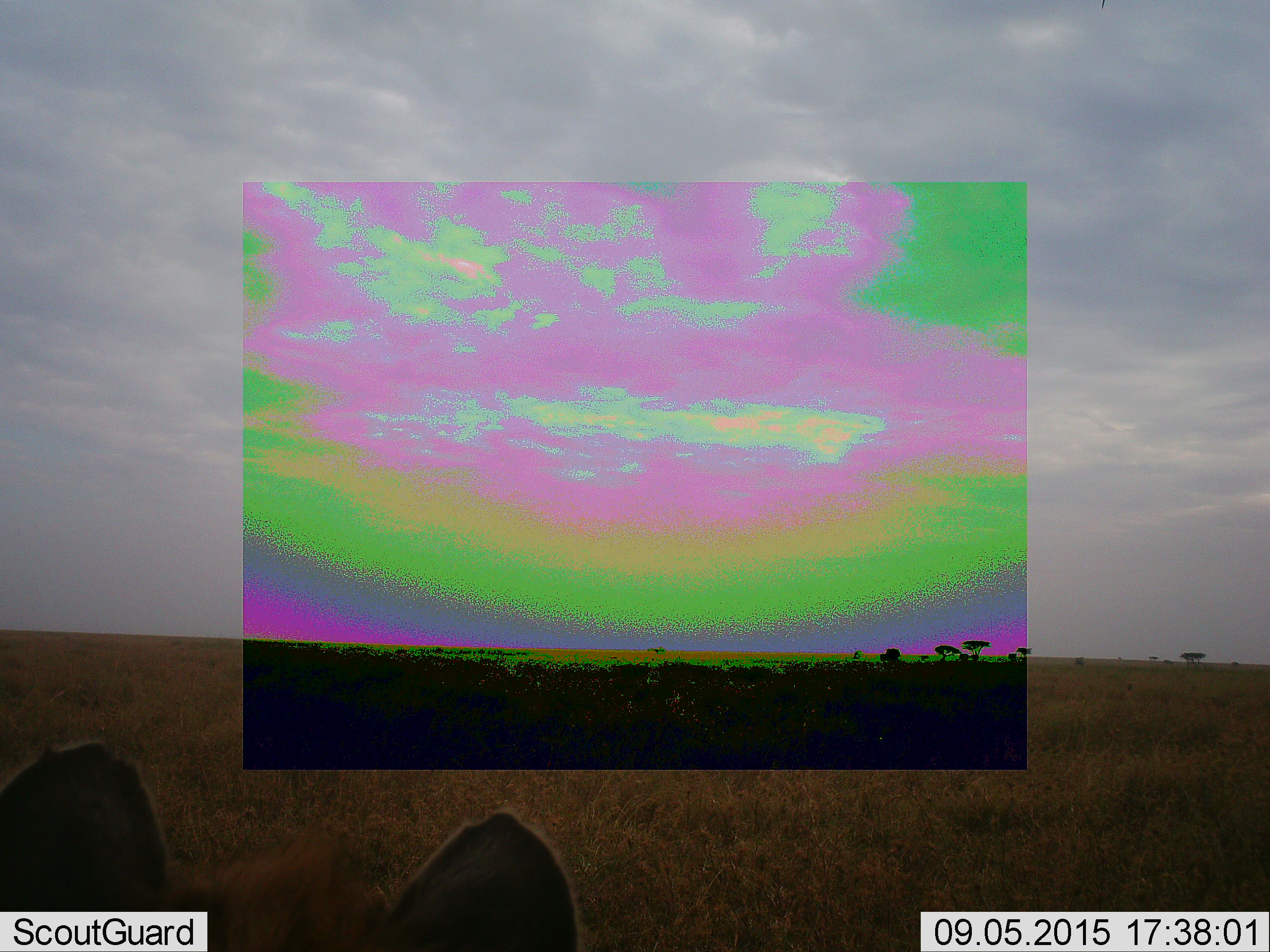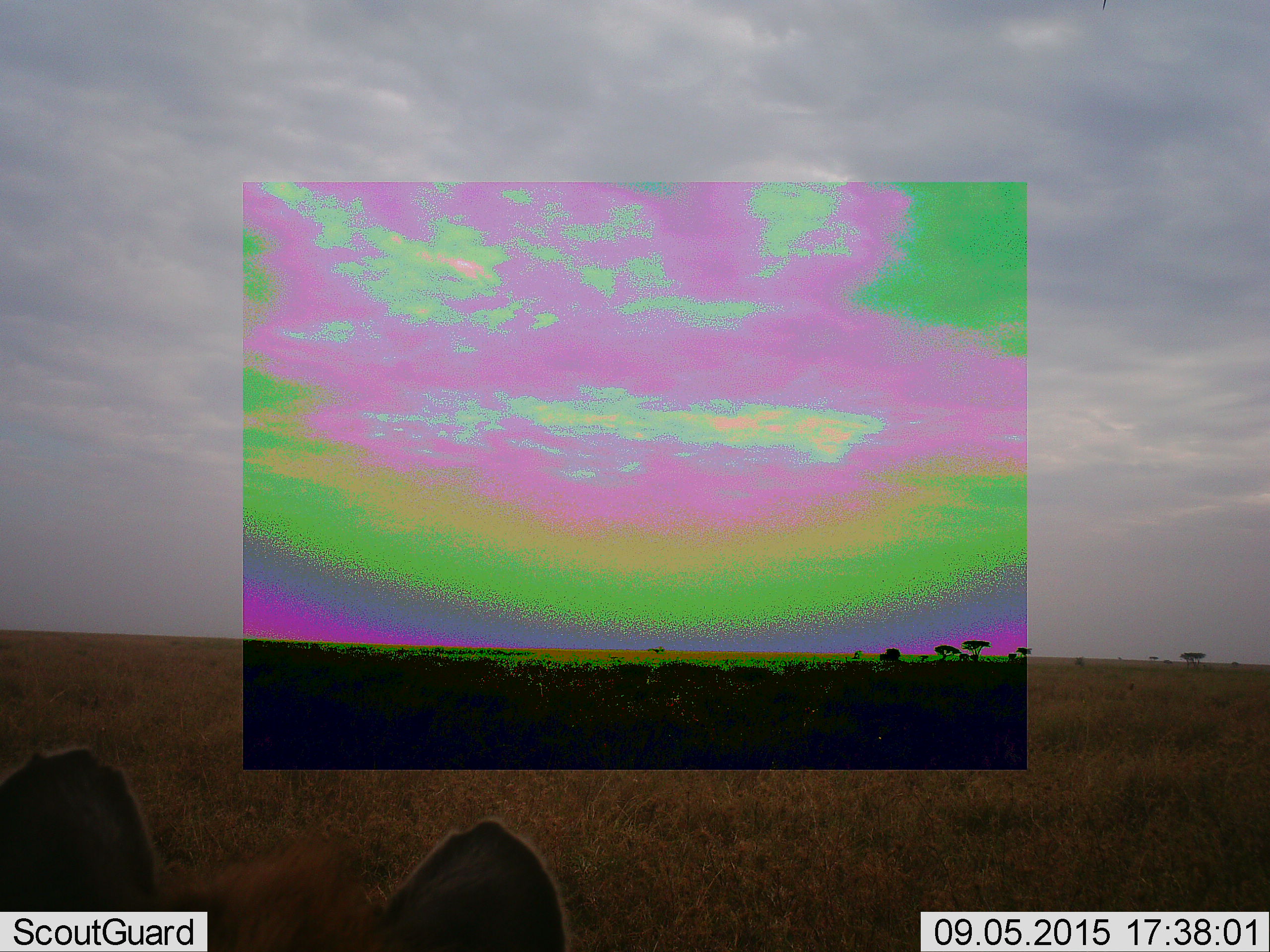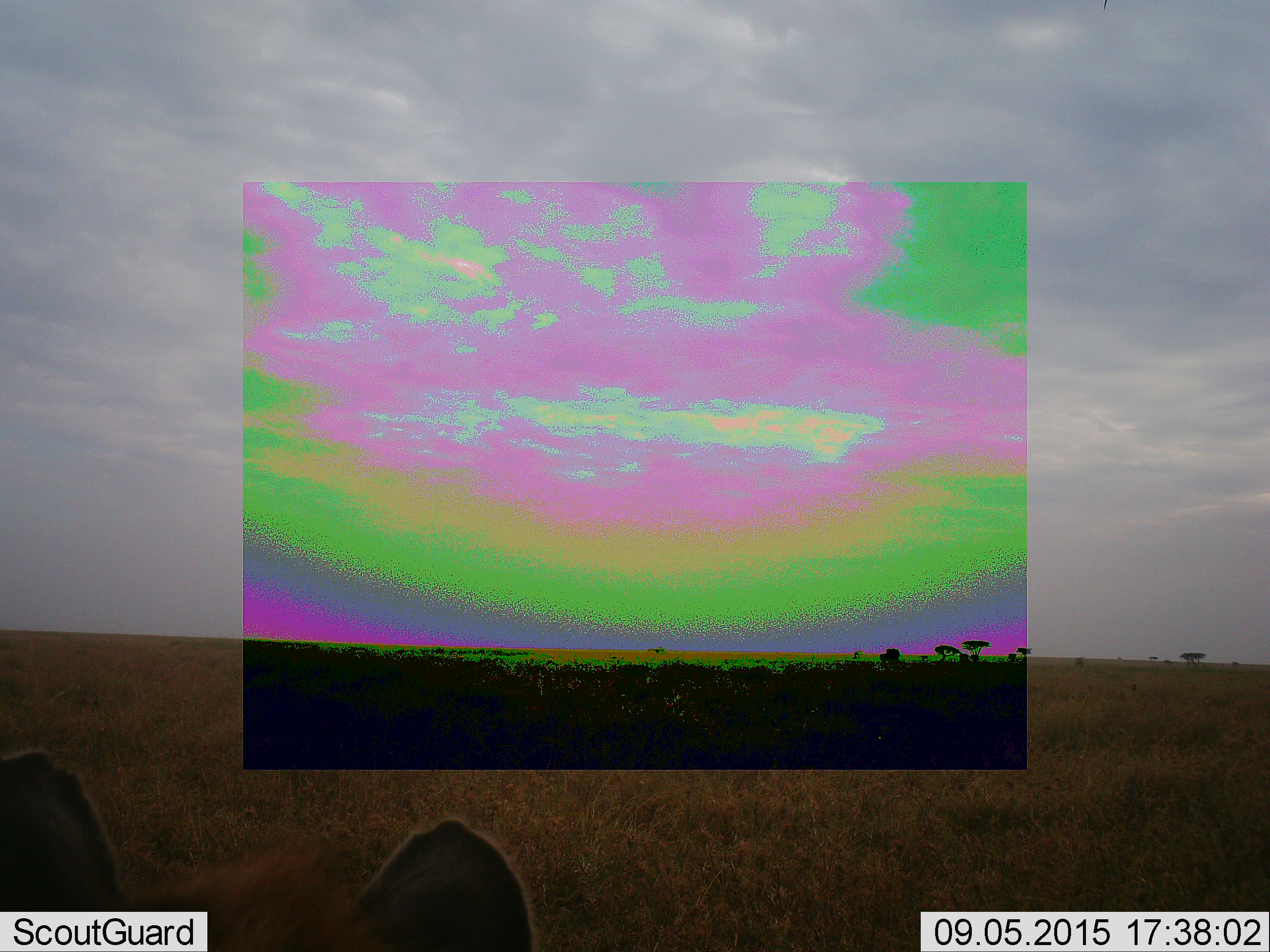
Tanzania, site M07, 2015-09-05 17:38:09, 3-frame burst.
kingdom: Animalia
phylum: Chordata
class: Mammalia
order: Carnivora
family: Hyaenidae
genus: Crocuta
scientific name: Crocuta crocuta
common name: spotted hyena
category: hyenaspotted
Hyenaspotted (spotted hyena) (Crocuta crocuta), count 1. Behavior (volunteer vote fractions): standing 50%, resting 50%, moving 0%, interacting 0%. Young present (vote fraction): 0%. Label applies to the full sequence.